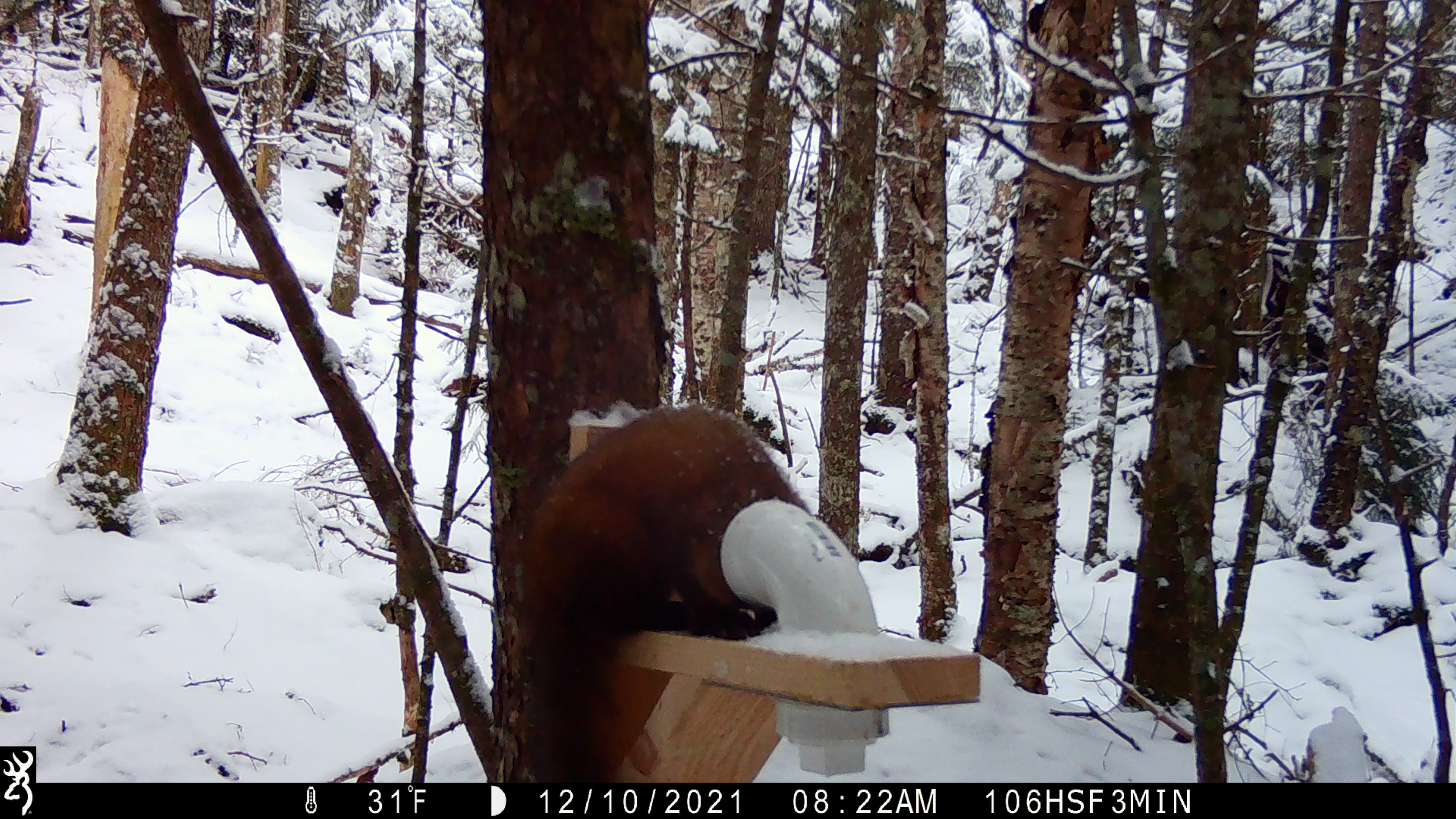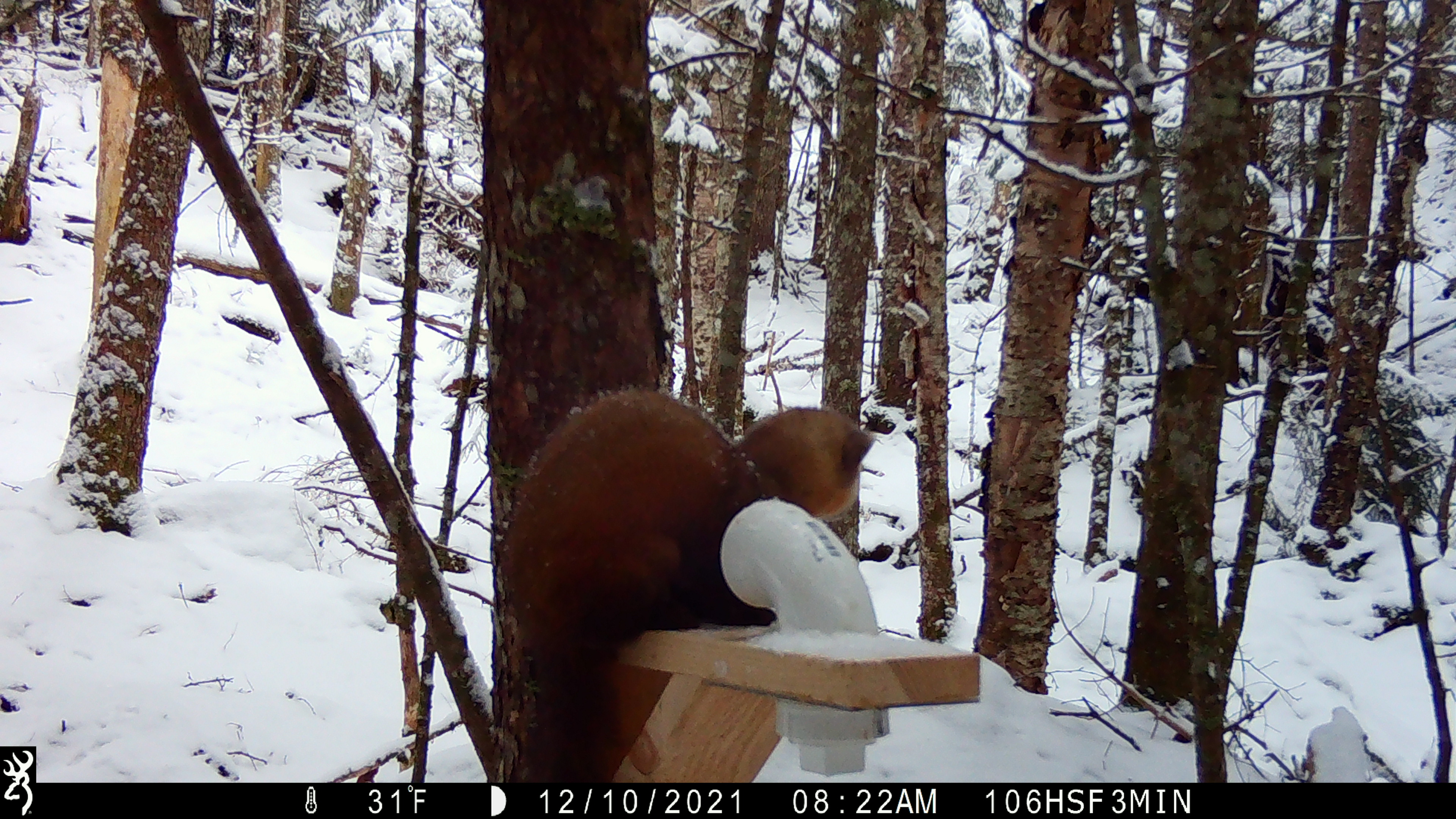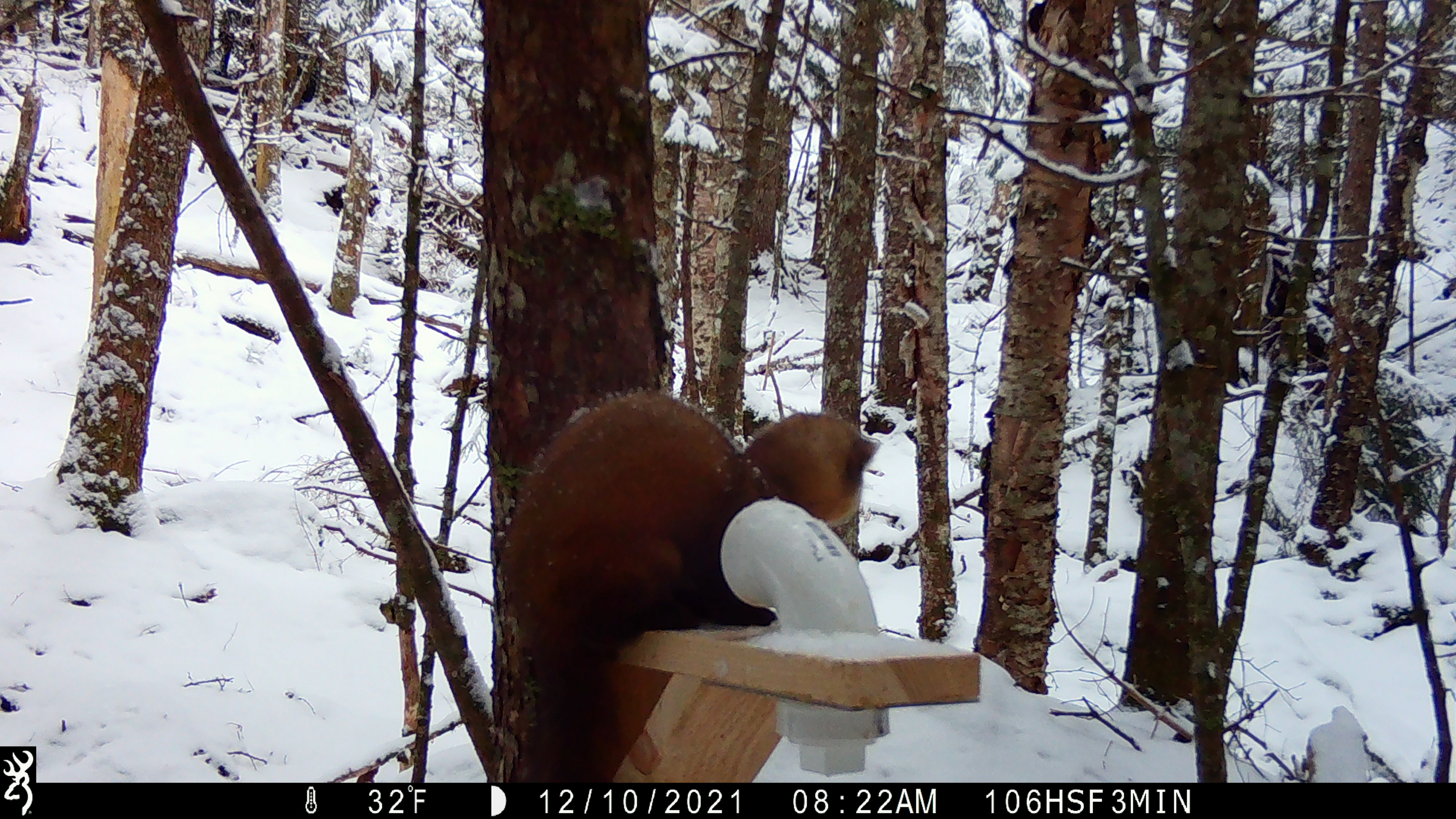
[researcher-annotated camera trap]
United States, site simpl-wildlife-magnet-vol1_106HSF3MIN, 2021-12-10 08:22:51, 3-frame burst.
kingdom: Animalia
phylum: Chordata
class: Mammalia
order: Carnivora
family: Mustelidae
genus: Martes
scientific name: Martes americana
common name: american marten